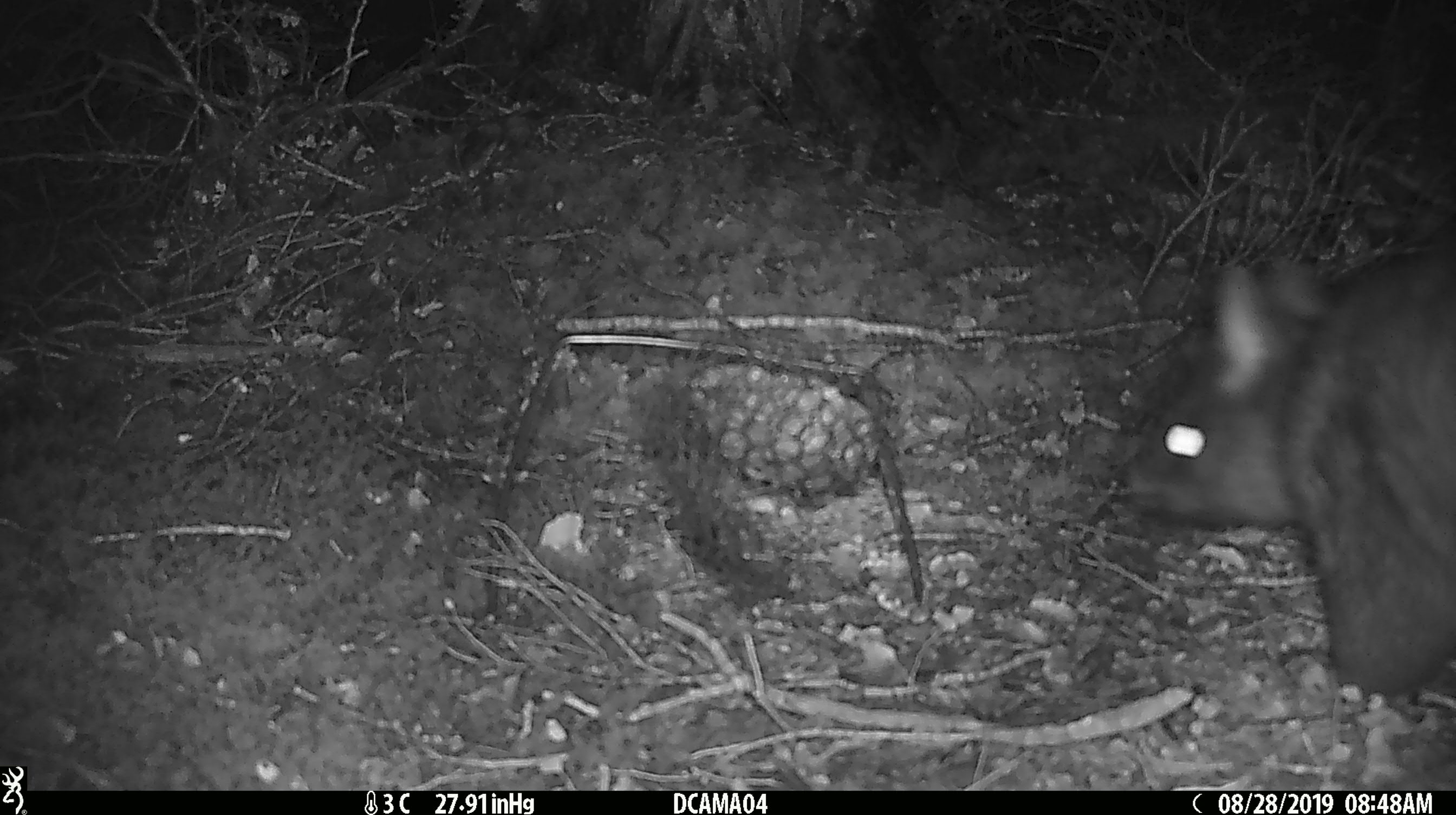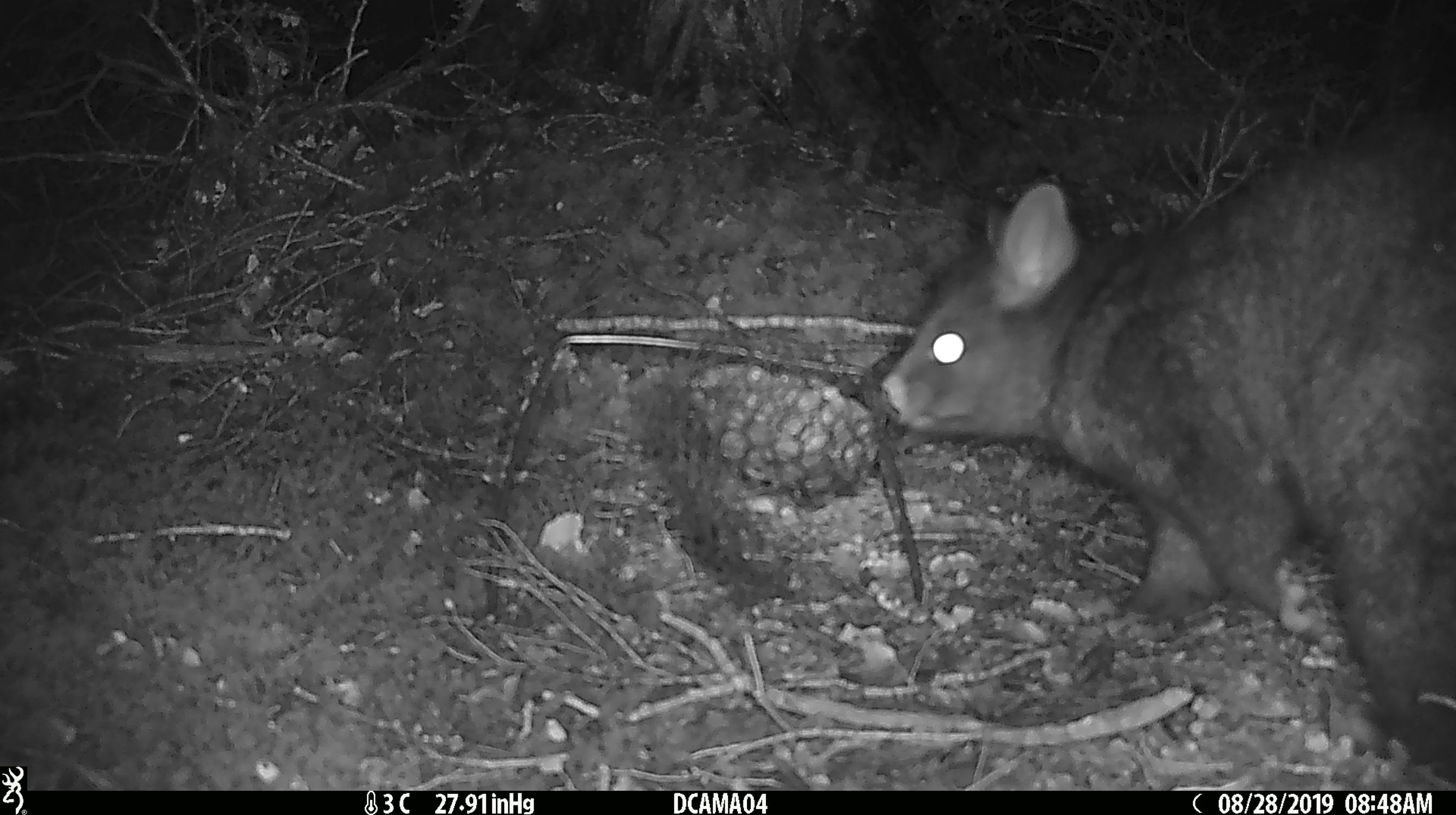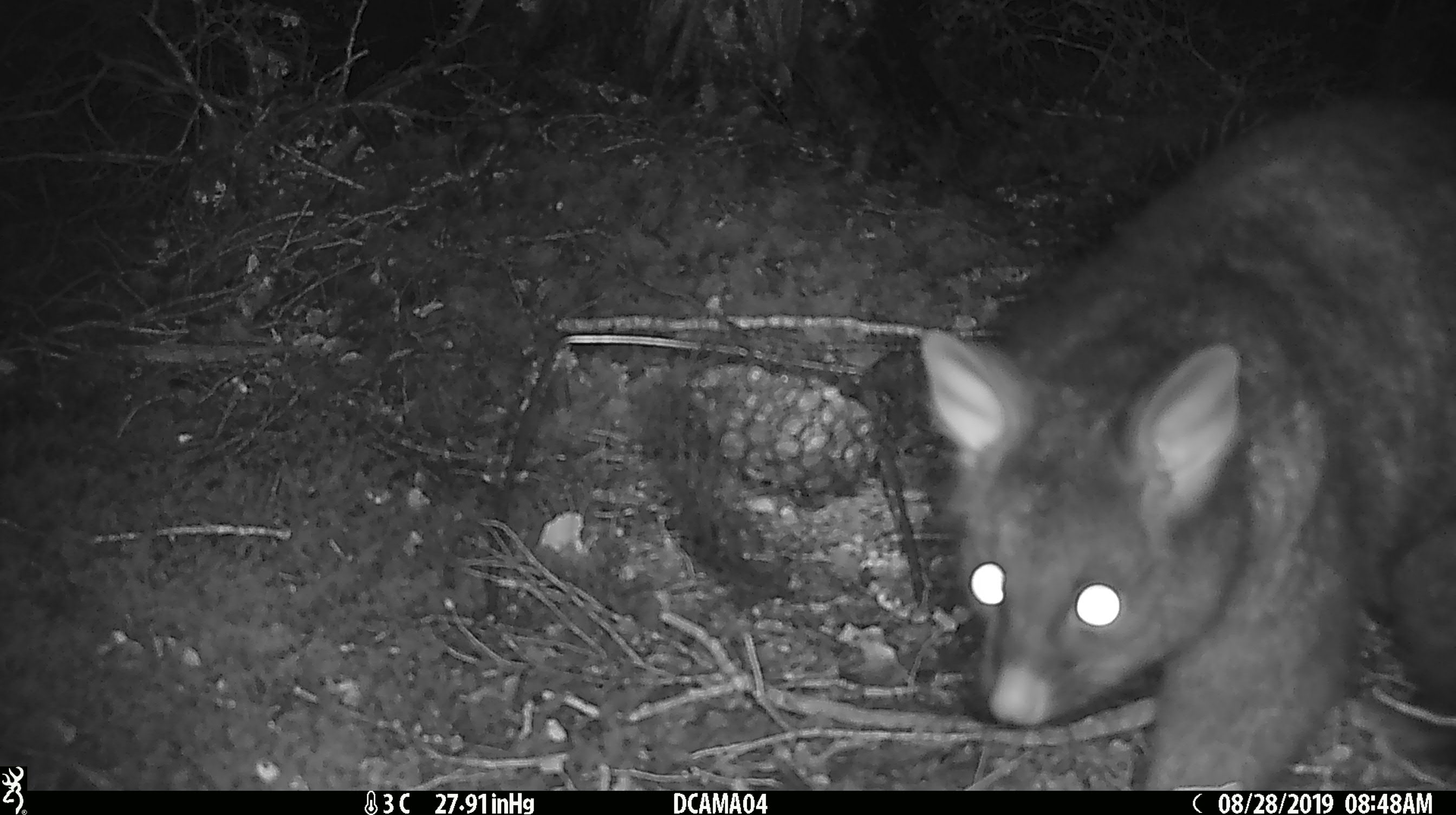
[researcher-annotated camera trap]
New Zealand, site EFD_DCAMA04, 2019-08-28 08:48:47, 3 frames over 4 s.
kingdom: Animalia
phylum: Chordata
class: Mammalia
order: Diprotodontia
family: Phalangeridae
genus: Trichosurus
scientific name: Trichosurus vulpecula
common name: common brushtail possum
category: possum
Possum (common brushtail possum) (Trichosurus vulpecula).